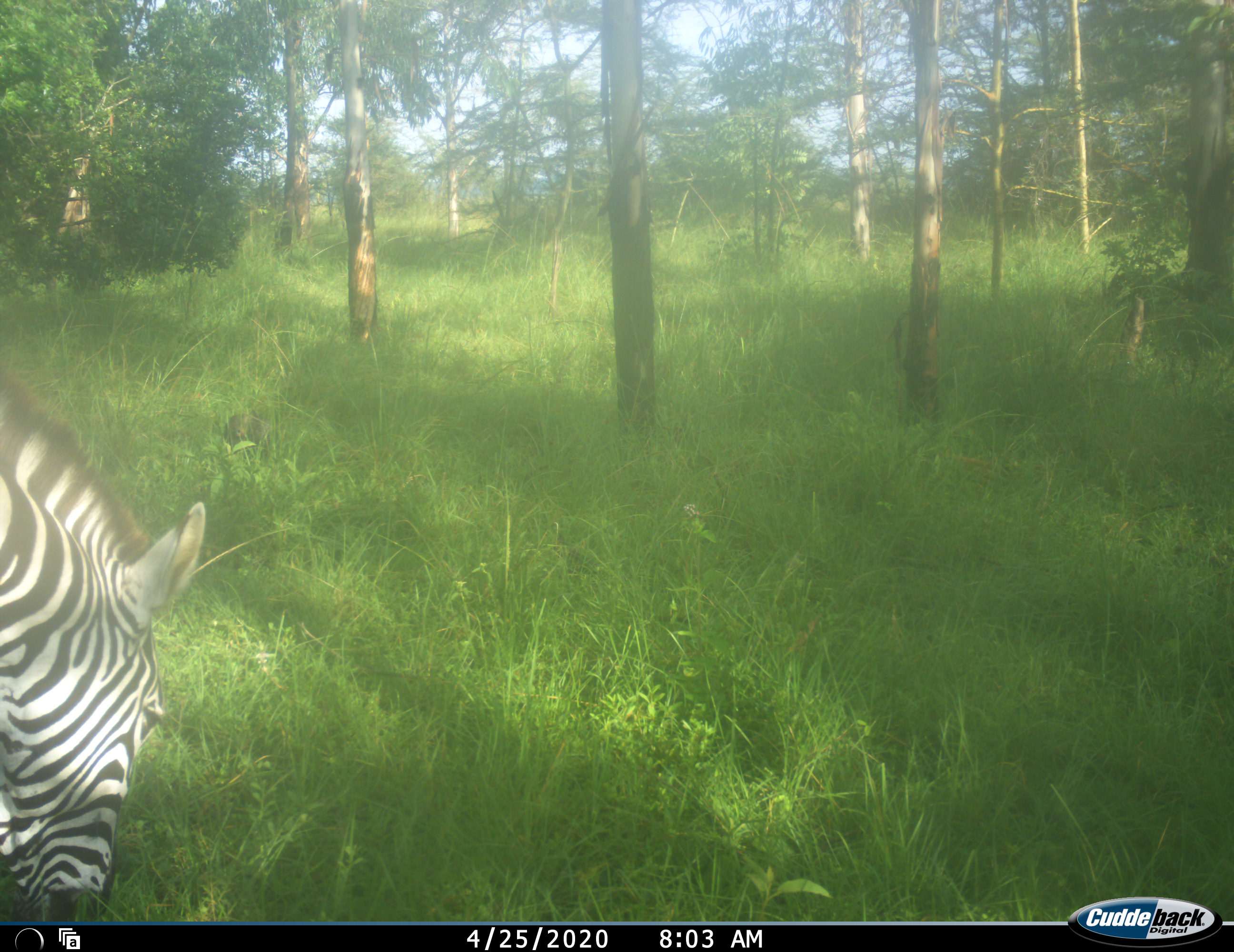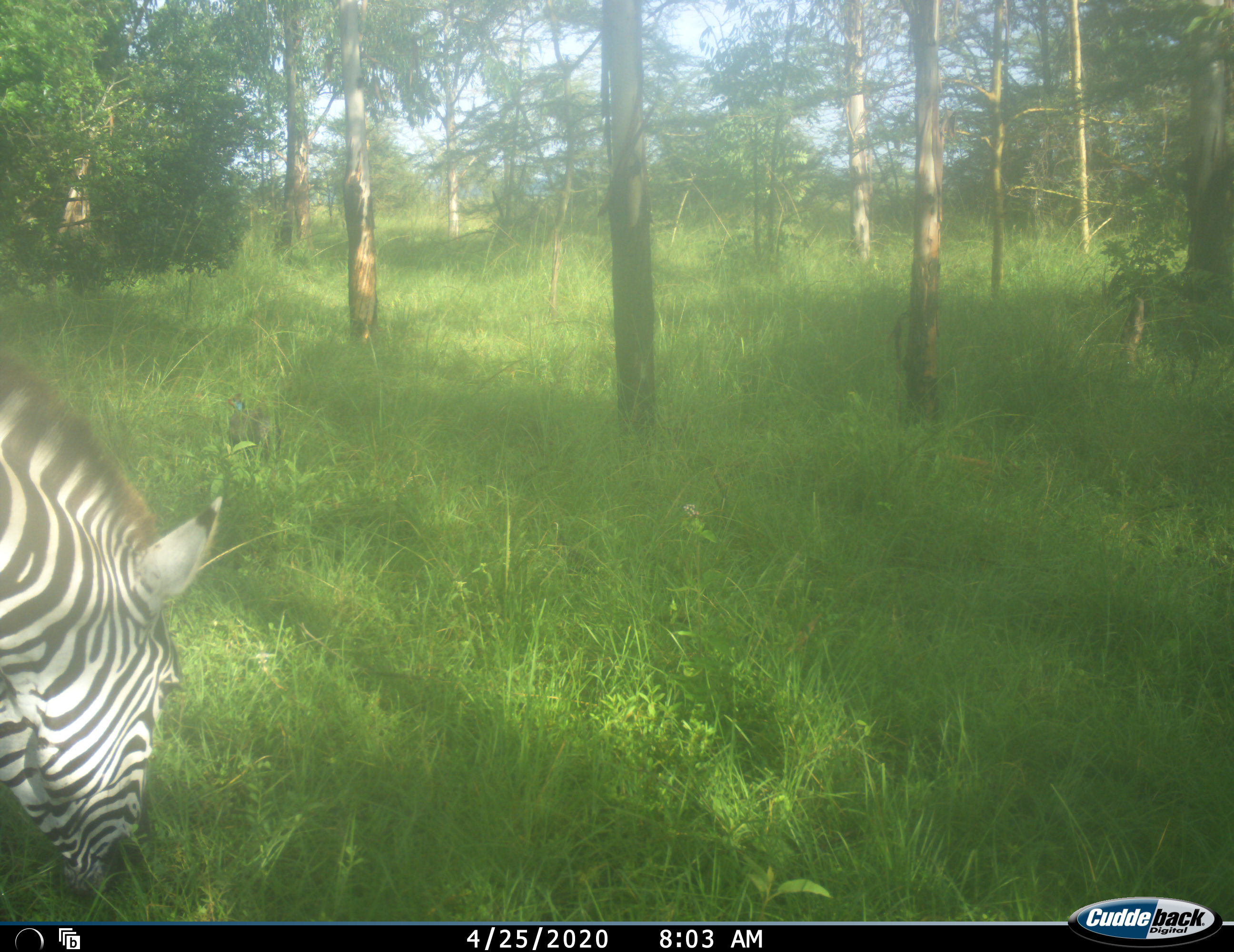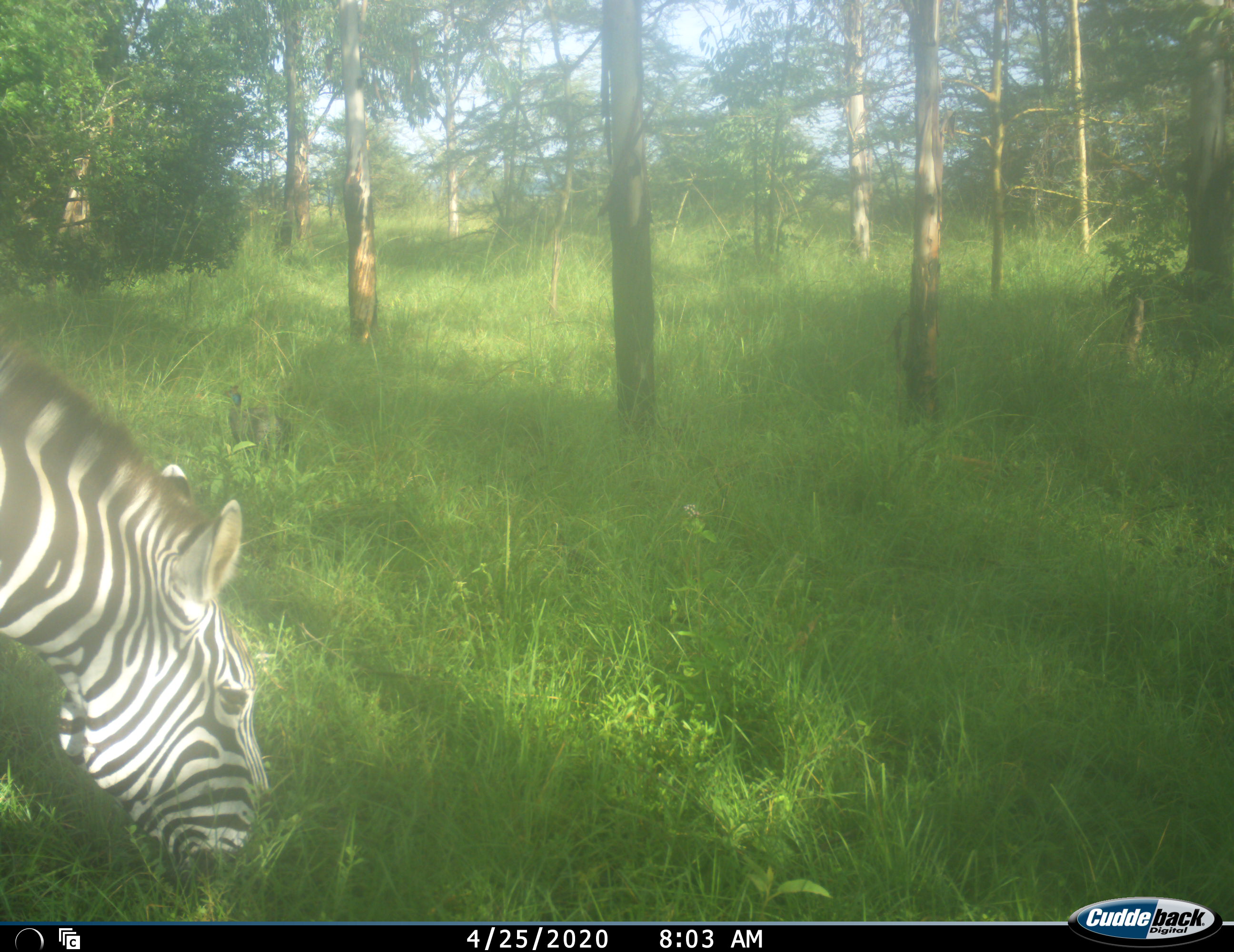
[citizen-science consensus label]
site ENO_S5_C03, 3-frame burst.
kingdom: Animalia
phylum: Chordata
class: Mammalia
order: Perissodactyla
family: Equidae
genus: Equus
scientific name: Equus quagga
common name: plains zebra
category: zebraplains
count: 1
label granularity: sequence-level